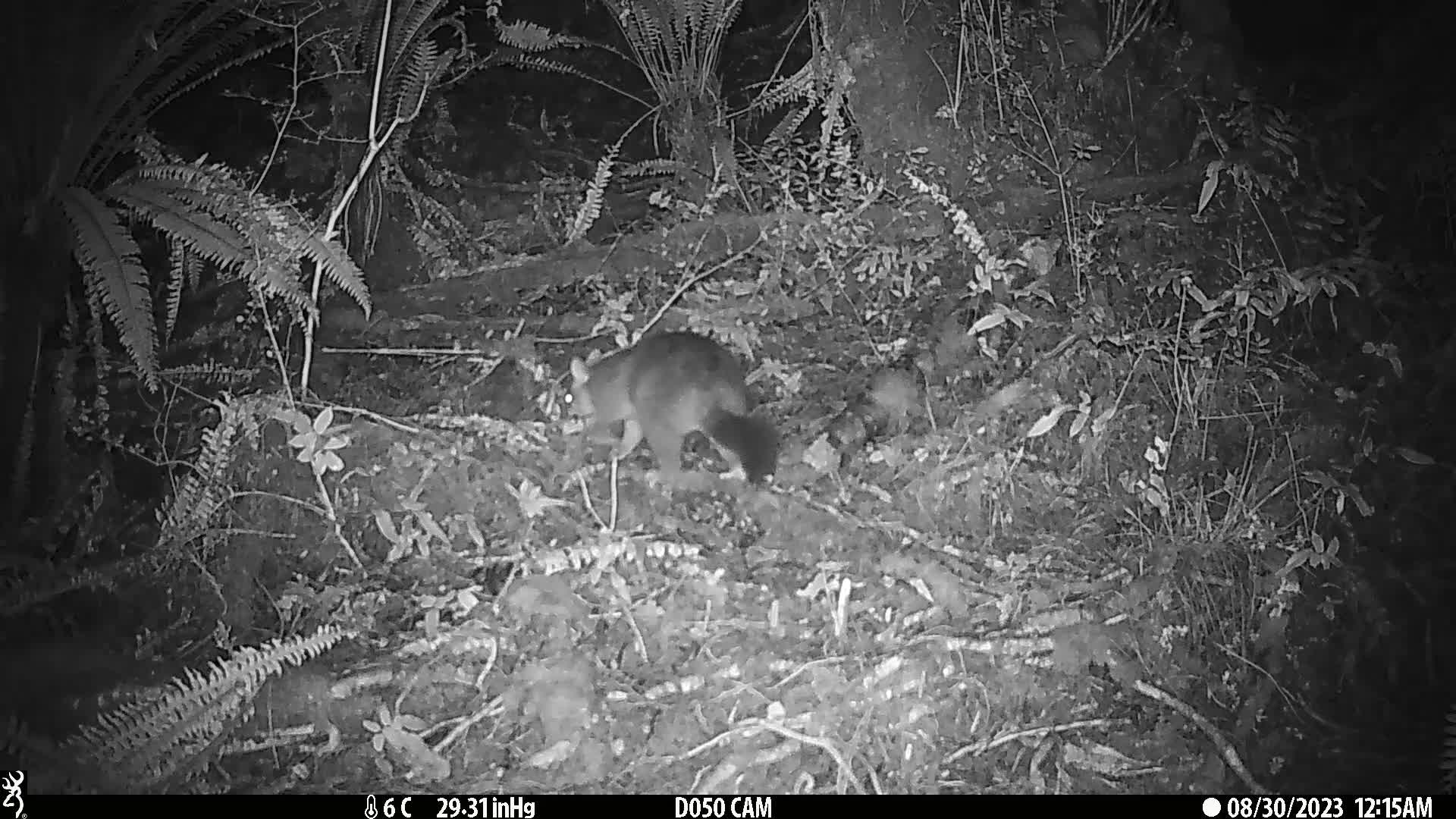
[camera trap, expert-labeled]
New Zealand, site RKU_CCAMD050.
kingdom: Animalia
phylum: Chordata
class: Mammalia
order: Diprotodontia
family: Phalangeridae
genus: Trichosurus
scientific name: Trichosurus vulpecula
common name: common brushtail possum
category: possum